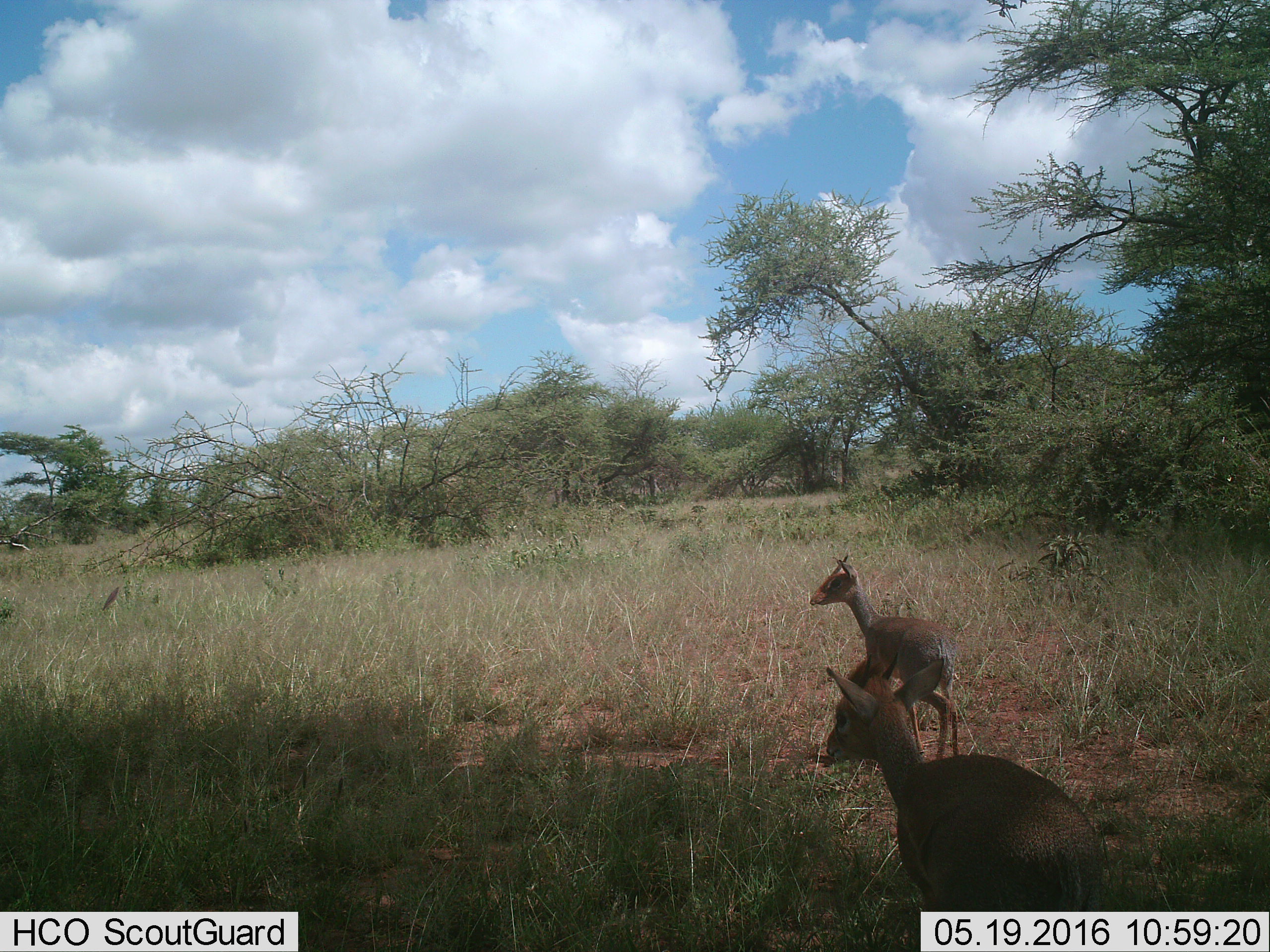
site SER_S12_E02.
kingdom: Animalia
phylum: Chordata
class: Mammalia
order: Artiodactyla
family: Bovidae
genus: Madoqua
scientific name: Madoqua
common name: dik-dik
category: dikdik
Dikdik (dik-dik) (Madoqua), count 2. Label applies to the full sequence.